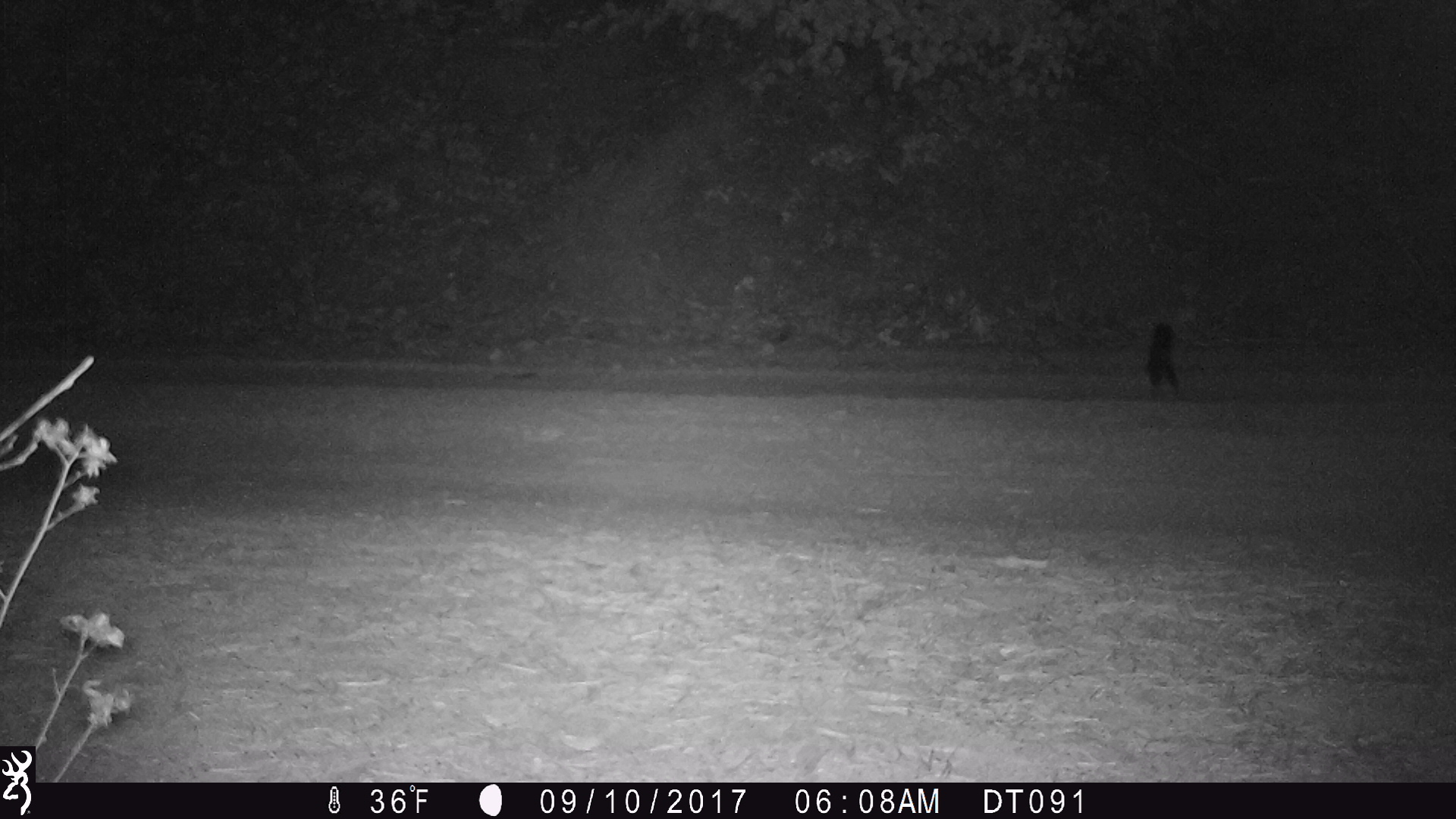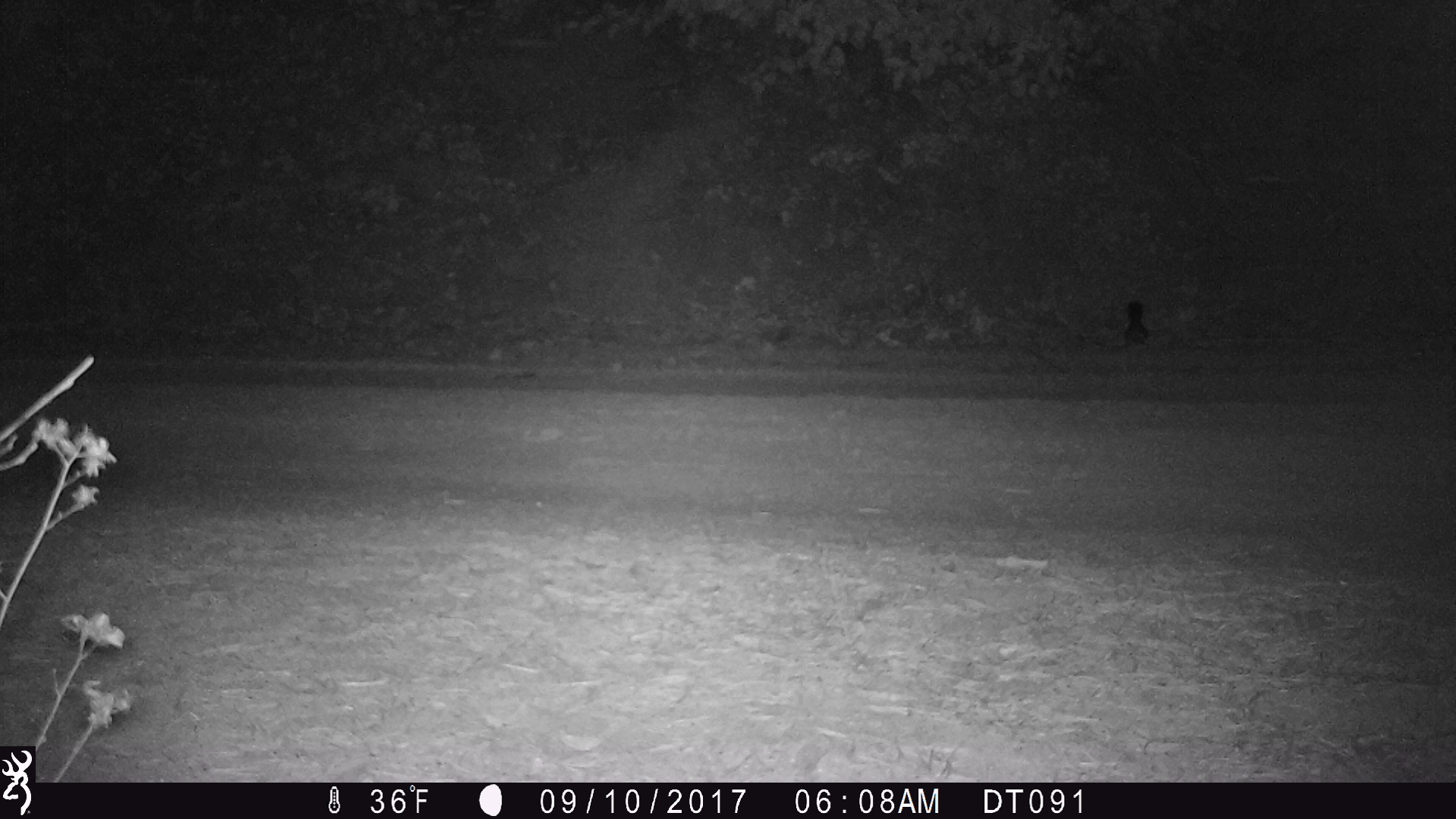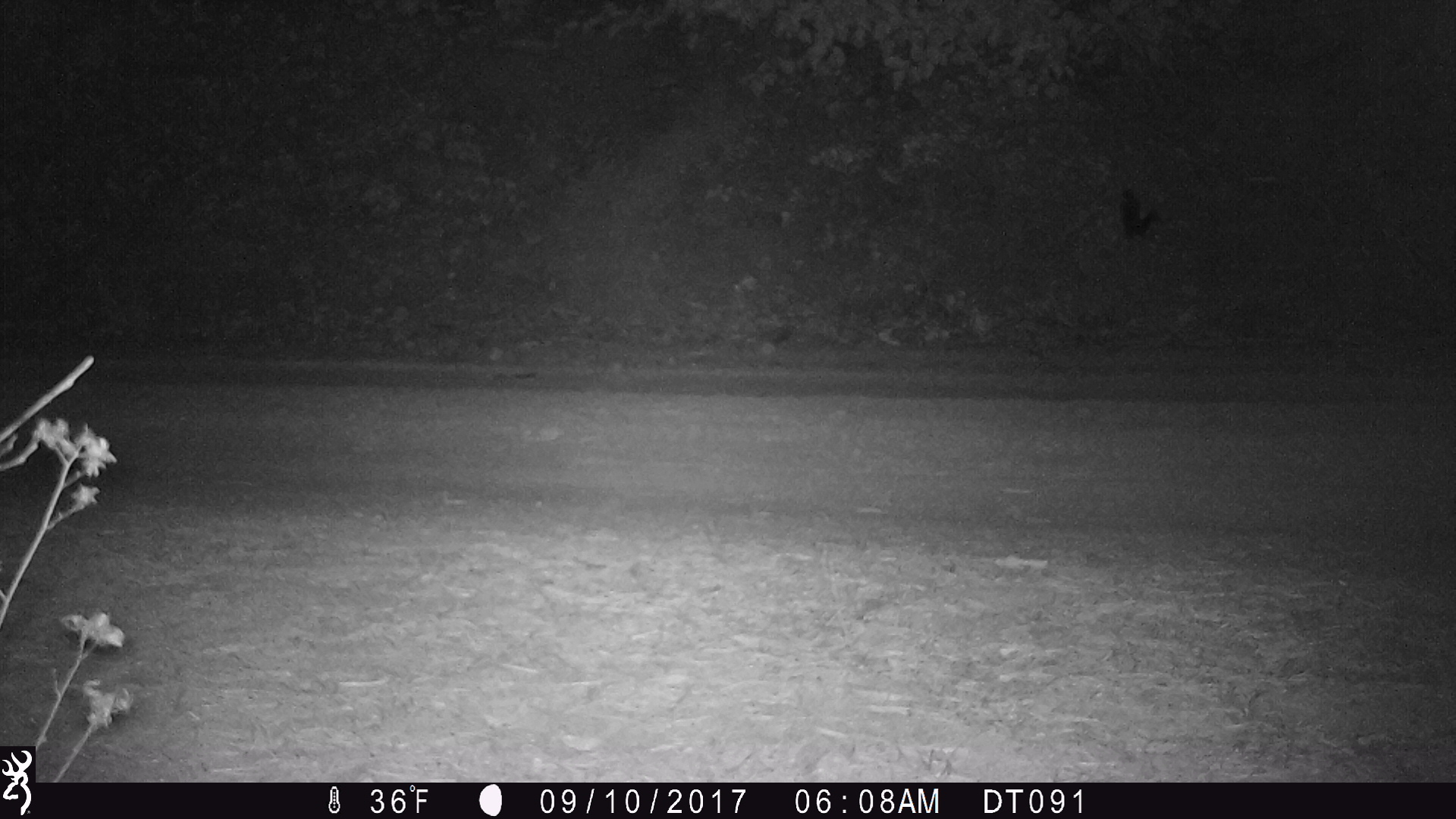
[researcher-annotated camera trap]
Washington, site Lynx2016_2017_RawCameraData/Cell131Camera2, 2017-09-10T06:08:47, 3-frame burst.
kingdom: Animalia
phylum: Chordata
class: Mammalia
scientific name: Mammalia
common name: small mammal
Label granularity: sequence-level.